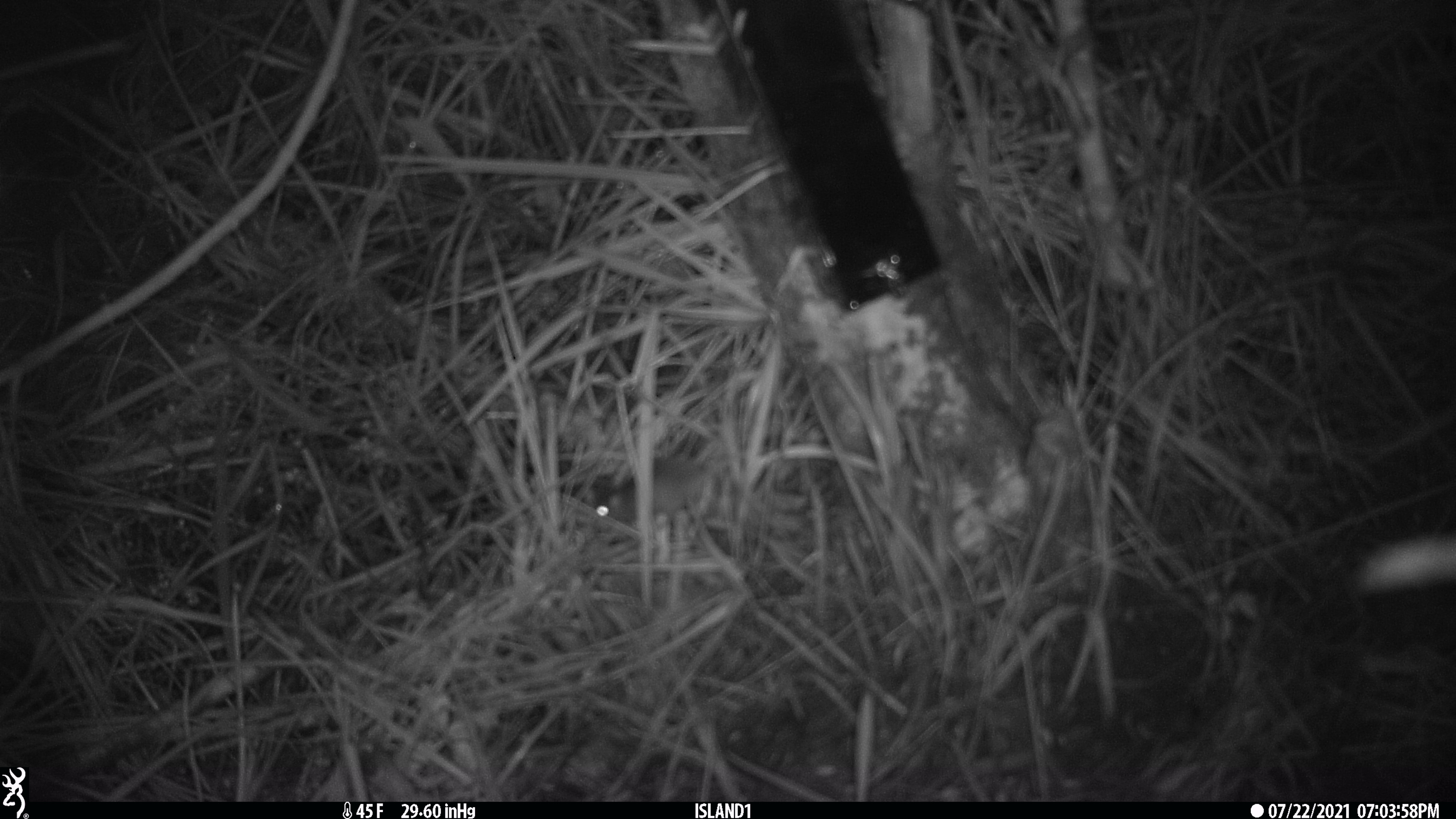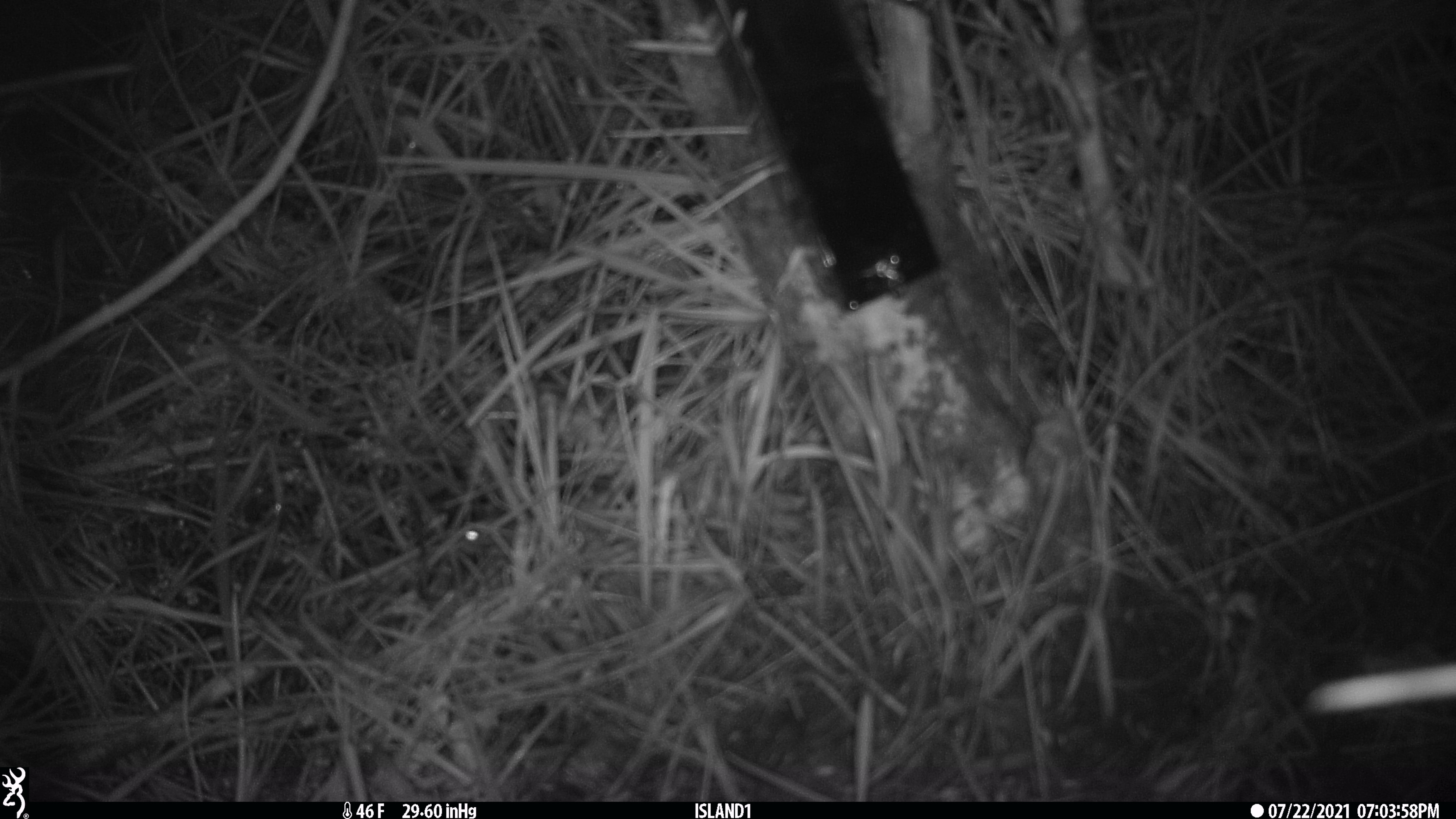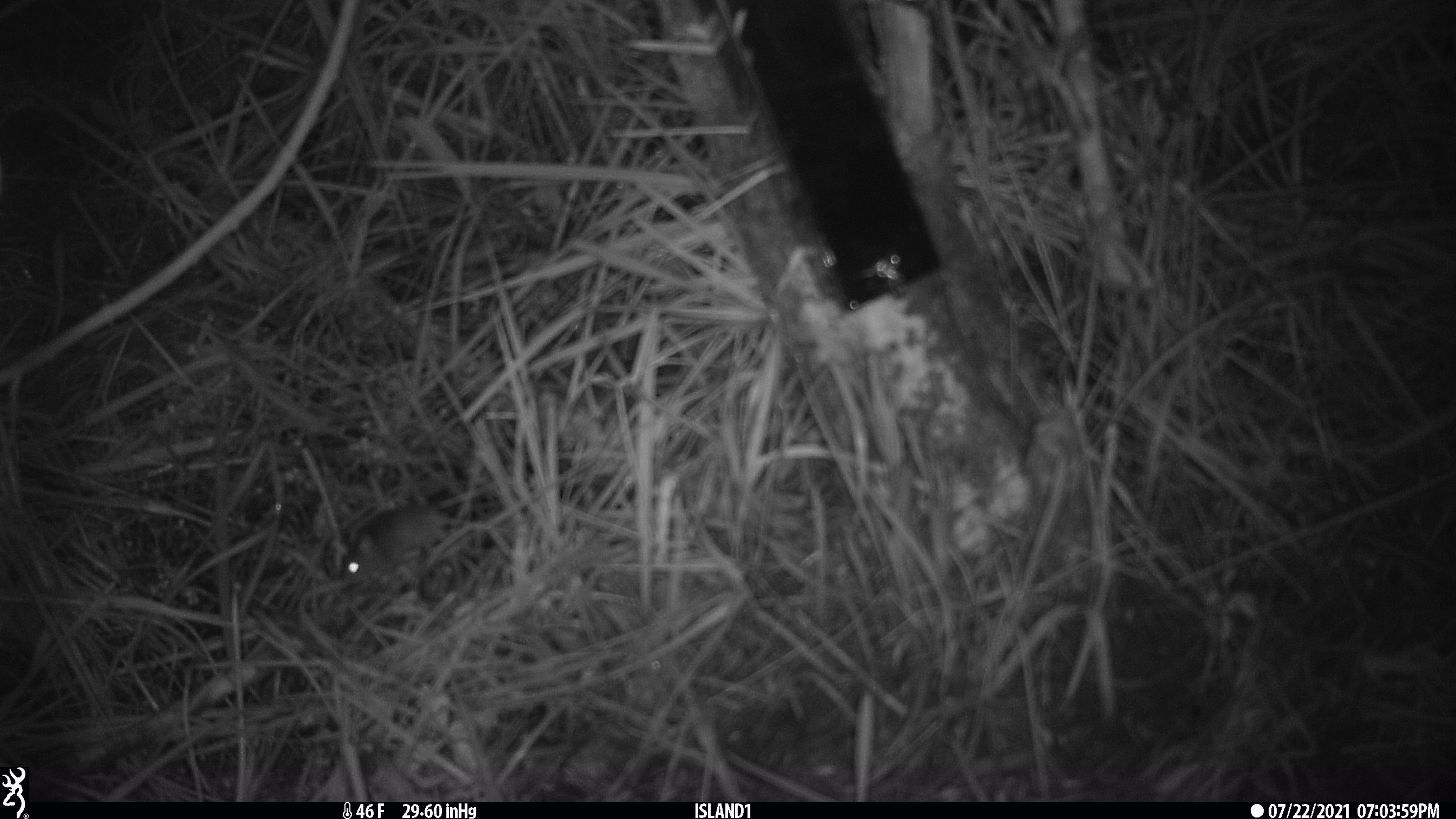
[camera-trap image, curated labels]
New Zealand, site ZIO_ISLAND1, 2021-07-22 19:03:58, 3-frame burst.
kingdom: Animalia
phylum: Chordata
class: Mammalia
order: Rodentia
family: Muridae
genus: Mus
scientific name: Mus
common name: mouse